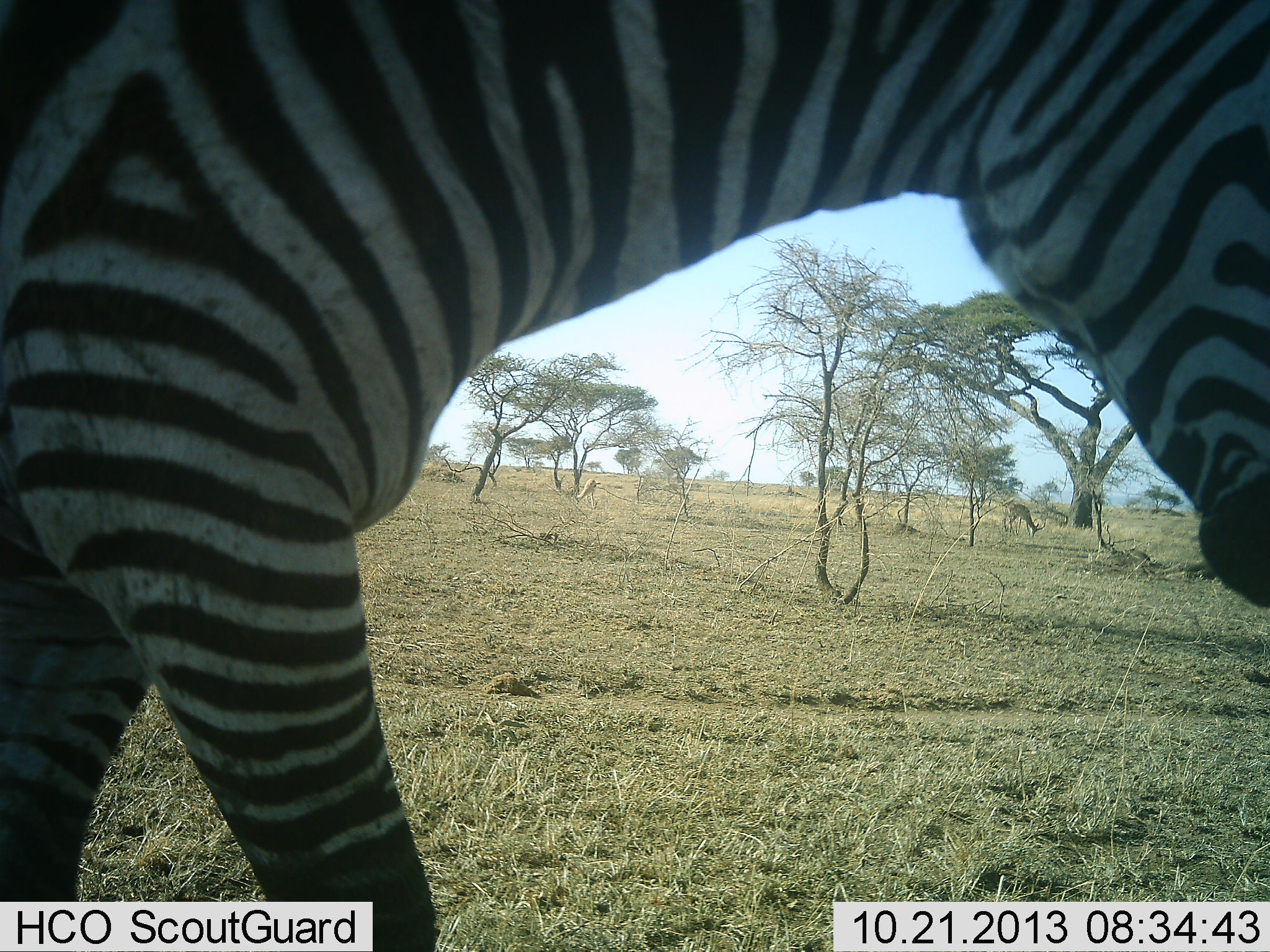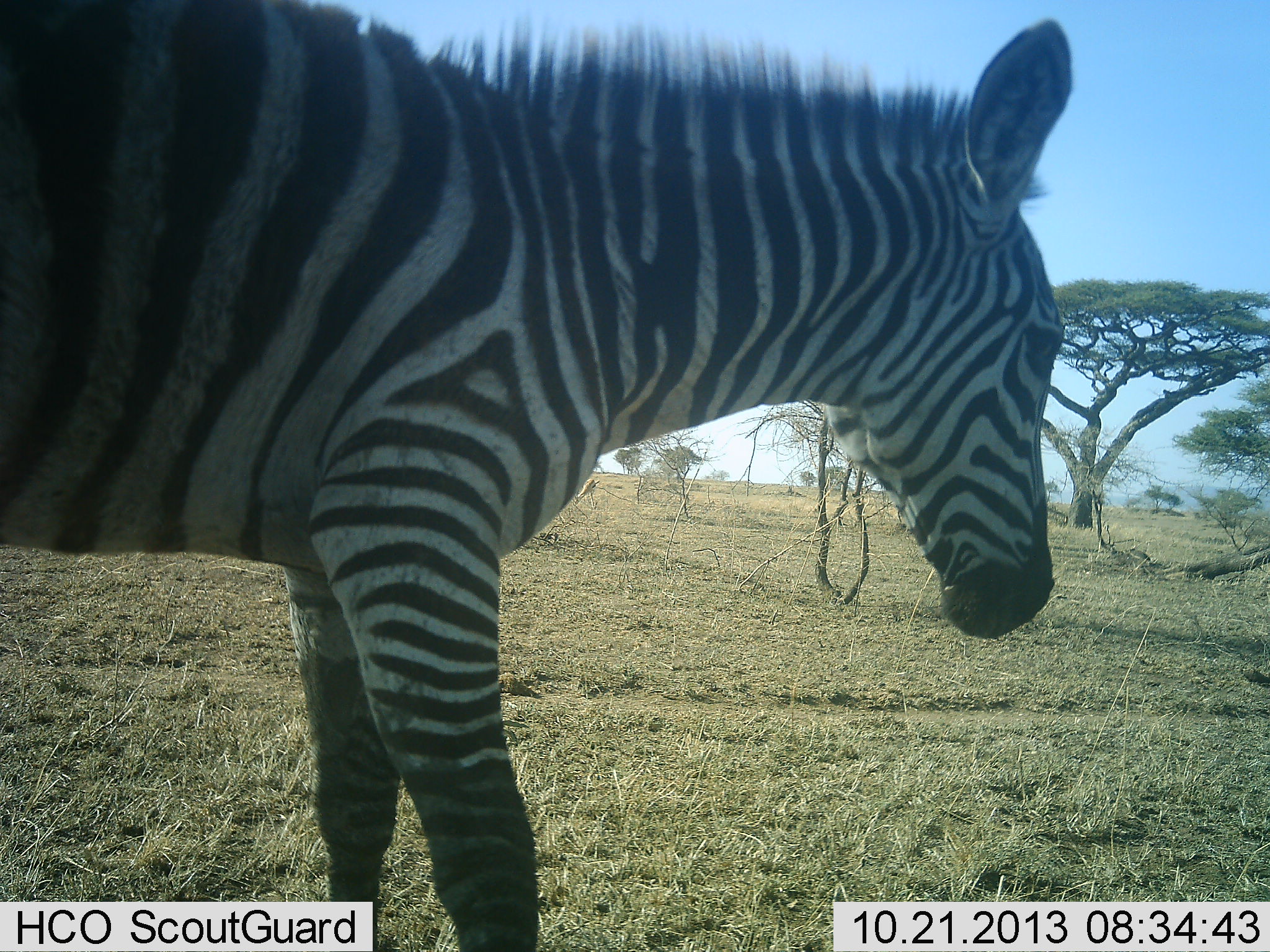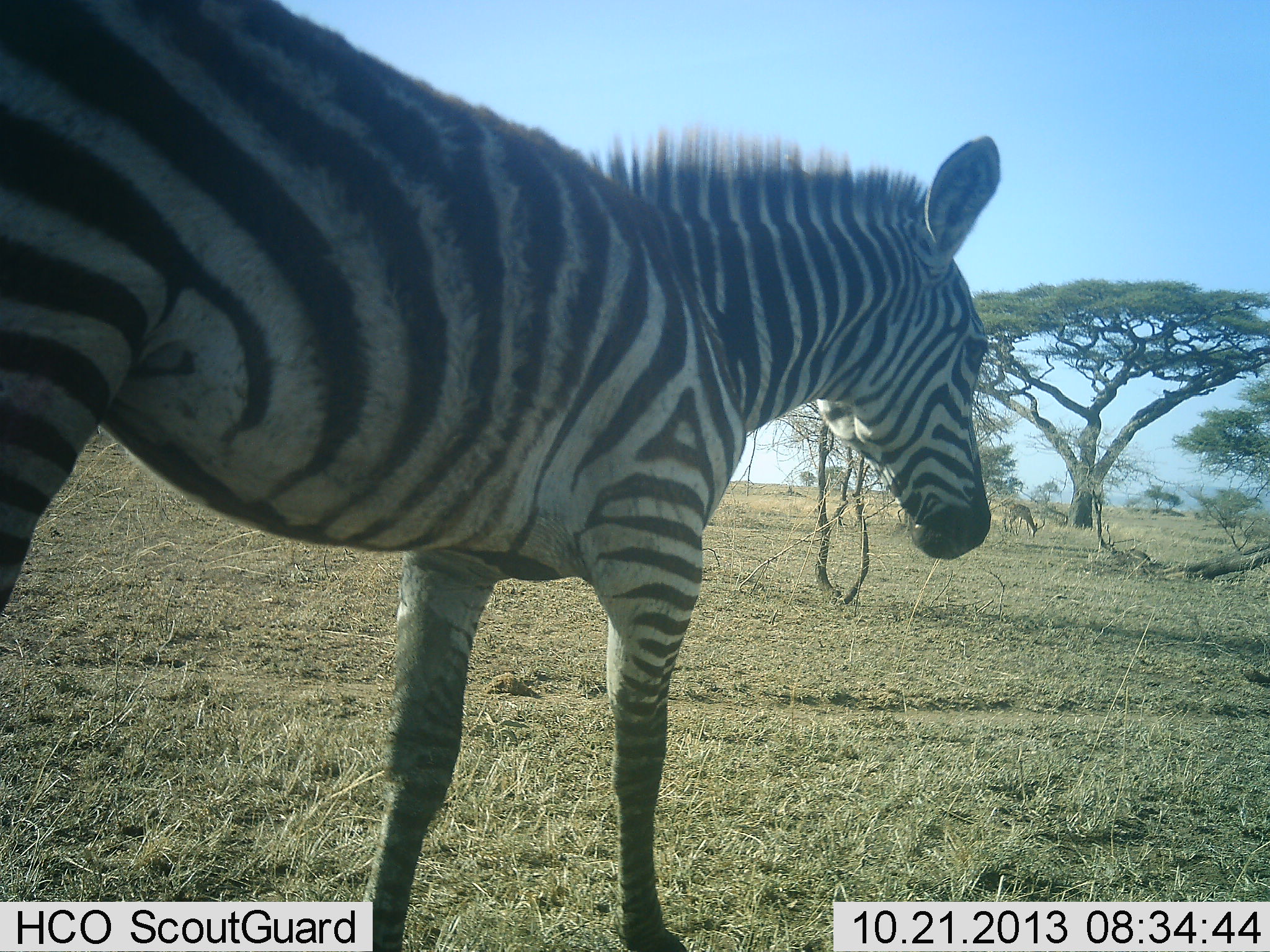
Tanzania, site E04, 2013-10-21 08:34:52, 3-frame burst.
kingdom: Animalia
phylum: Chordata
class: Mammalia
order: Perissodactyla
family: Equidae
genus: Equus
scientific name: Equus quagga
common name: plains zebra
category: zebra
Zebra (plains zebra) (Equus quagga), count 1. Behavior (volunteer vote fractions): standing 25%, resting 0%, moving 75%, interacting 0%. Young present (vote fraction): 15%. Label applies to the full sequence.